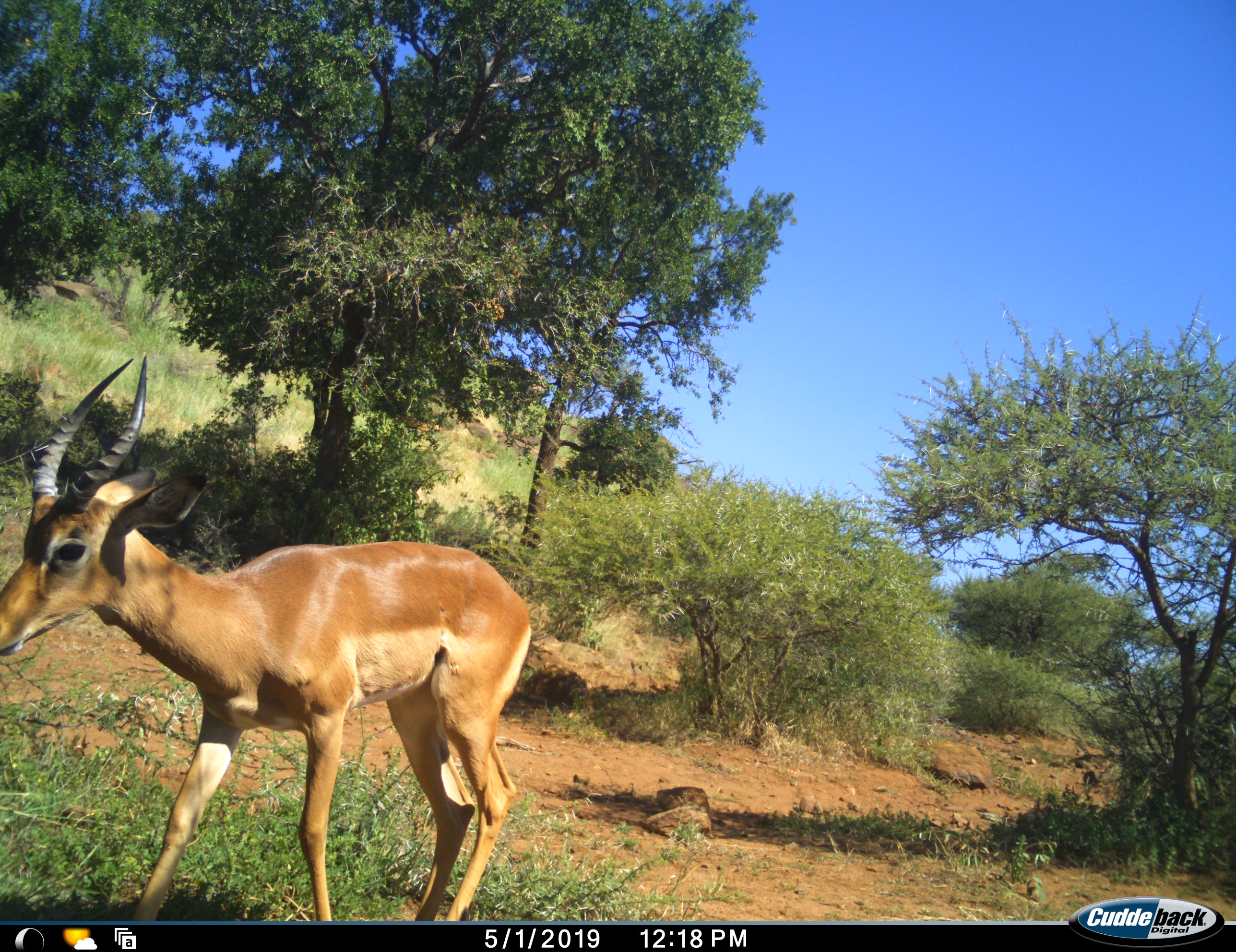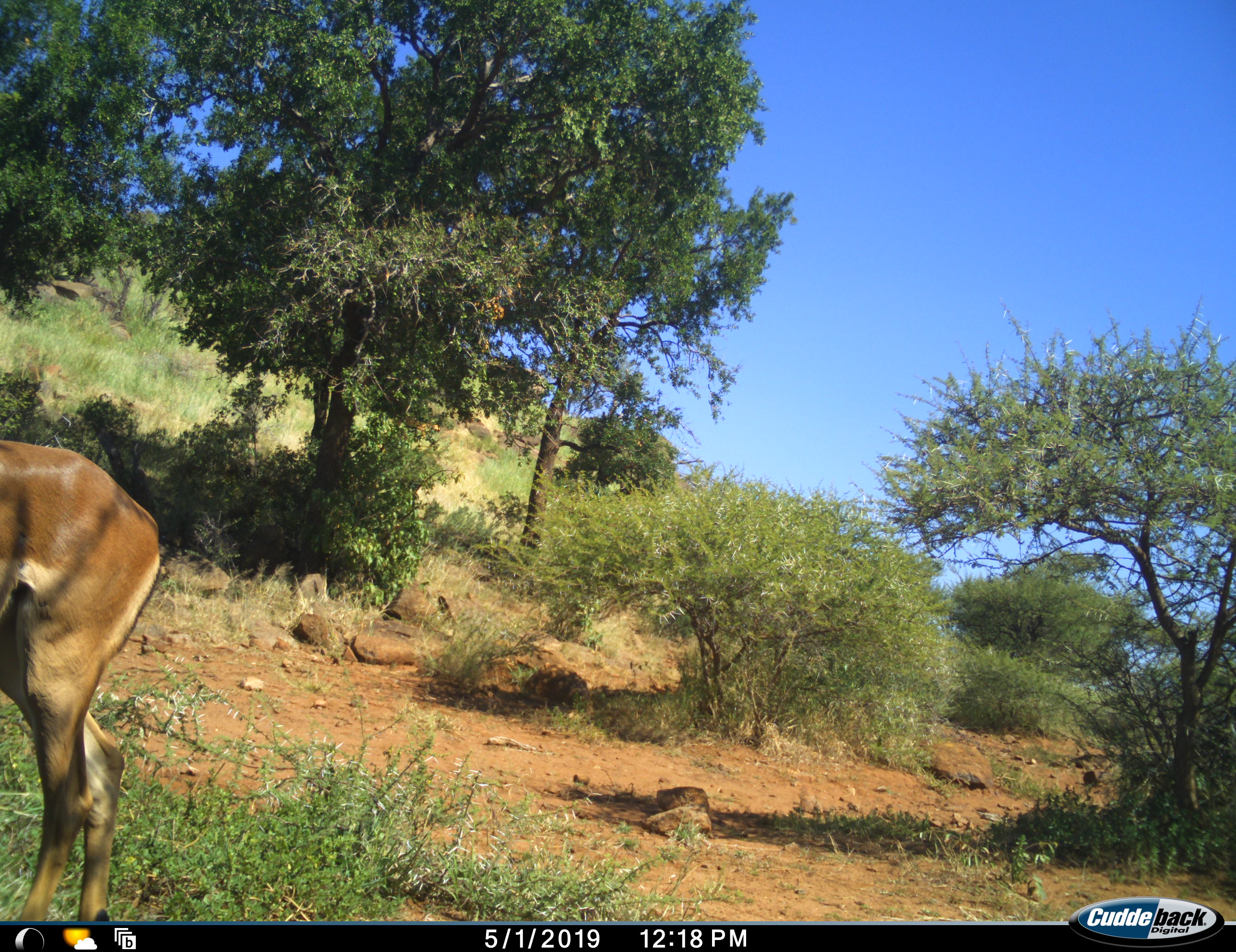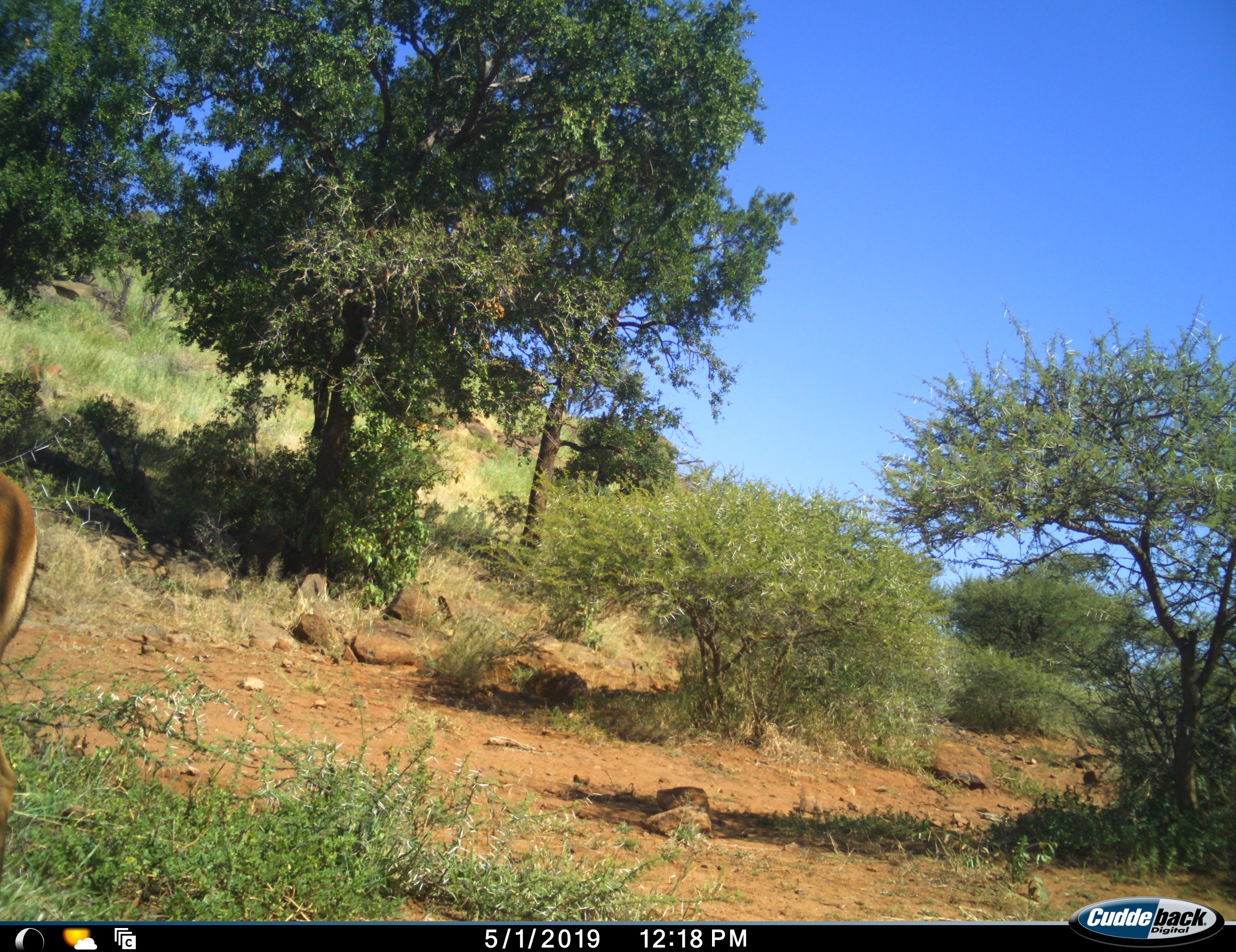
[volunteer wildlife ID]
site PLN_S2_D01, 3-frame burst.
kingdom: Animalia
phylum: Chordata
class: Mammalia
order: Artiodactyla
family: Bovidae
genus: Aepyceros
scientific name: Aepyceros melampus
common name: impala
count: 1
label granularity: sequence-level